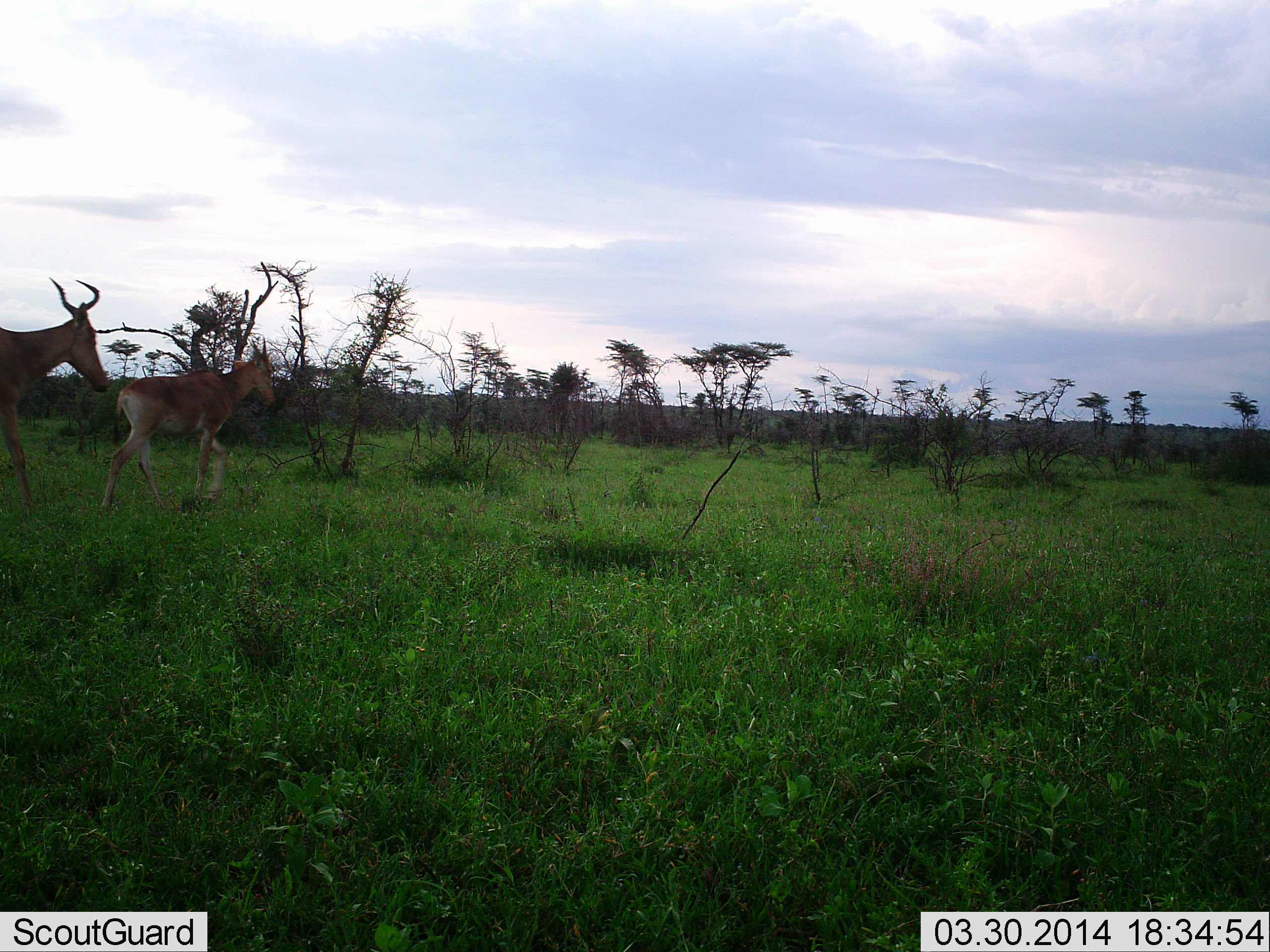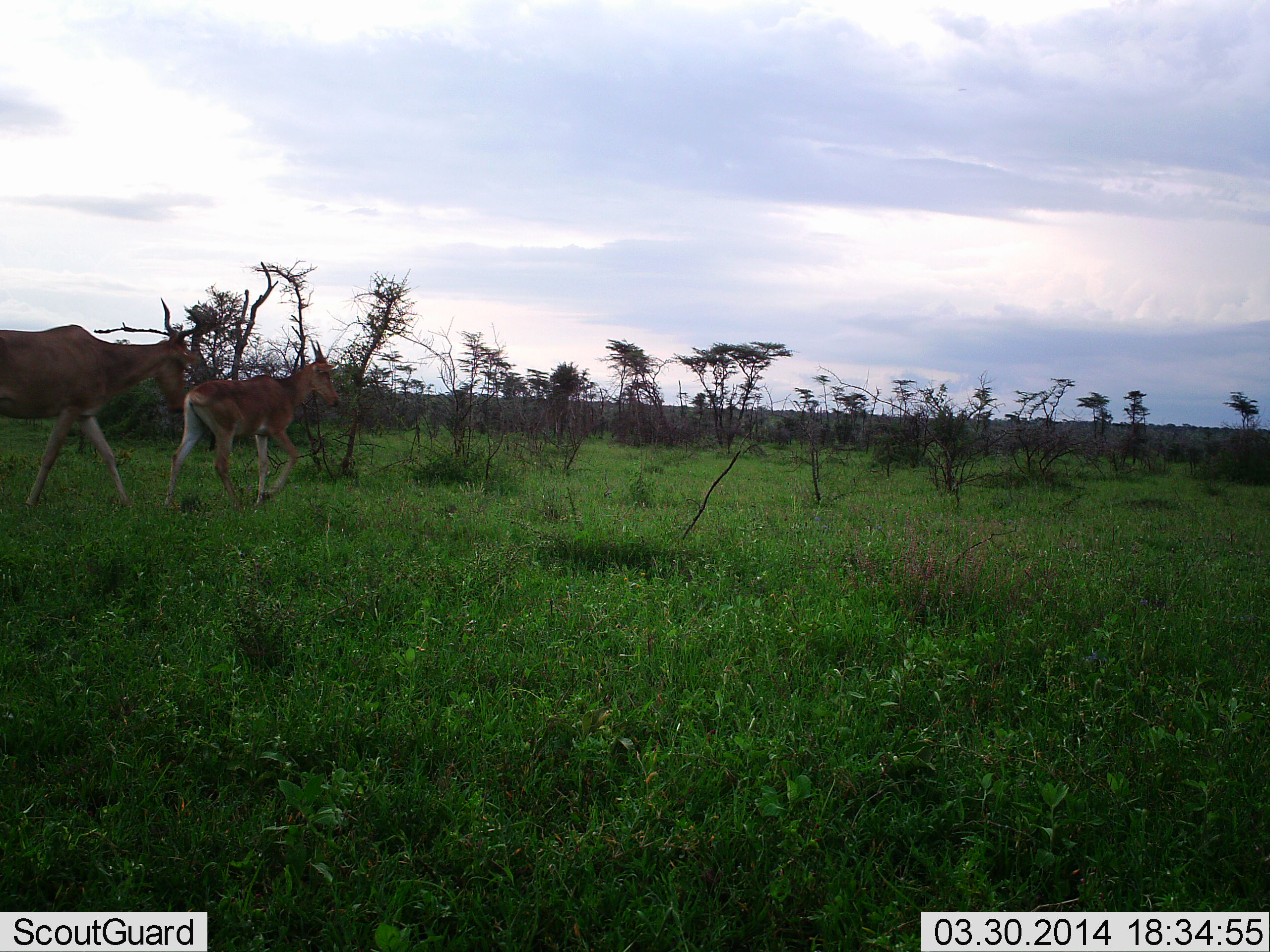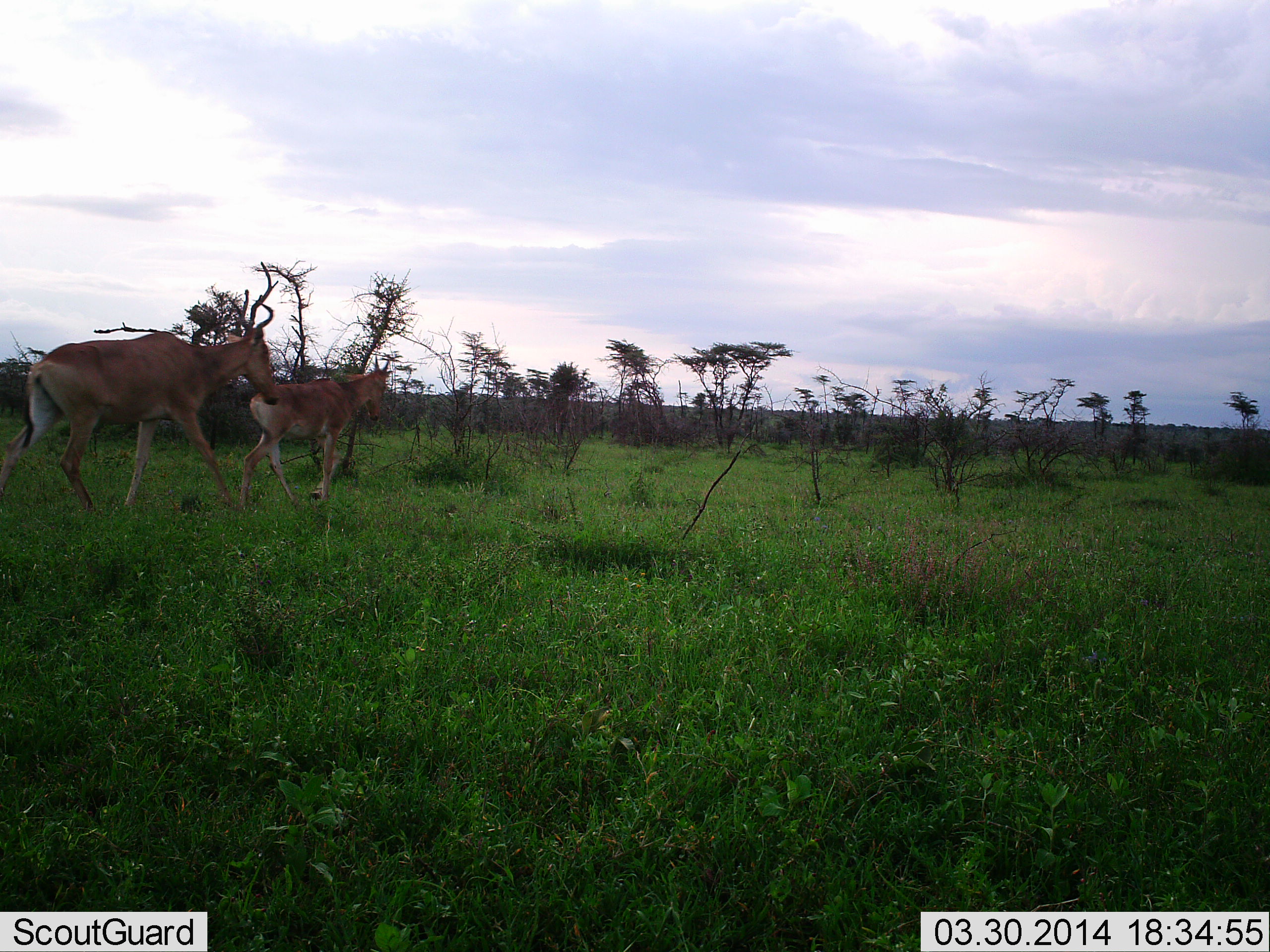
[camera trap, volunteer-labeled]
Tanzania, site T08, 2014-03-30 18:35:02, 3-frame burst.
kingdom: Animalia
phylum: Chordata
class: Mammalia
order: Artiodactyla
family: Bovidae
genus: Alcelaphus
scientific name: Alcelaphus buselaphus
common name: hartebeest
Hartebeest (Alcelaphus buselaphus), count 2. Behavior (volunteer vote fractions): standing 20%, resting 0%, moving 90%, interacting 0%. Young present (vote fraction): 30%. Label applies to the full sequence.